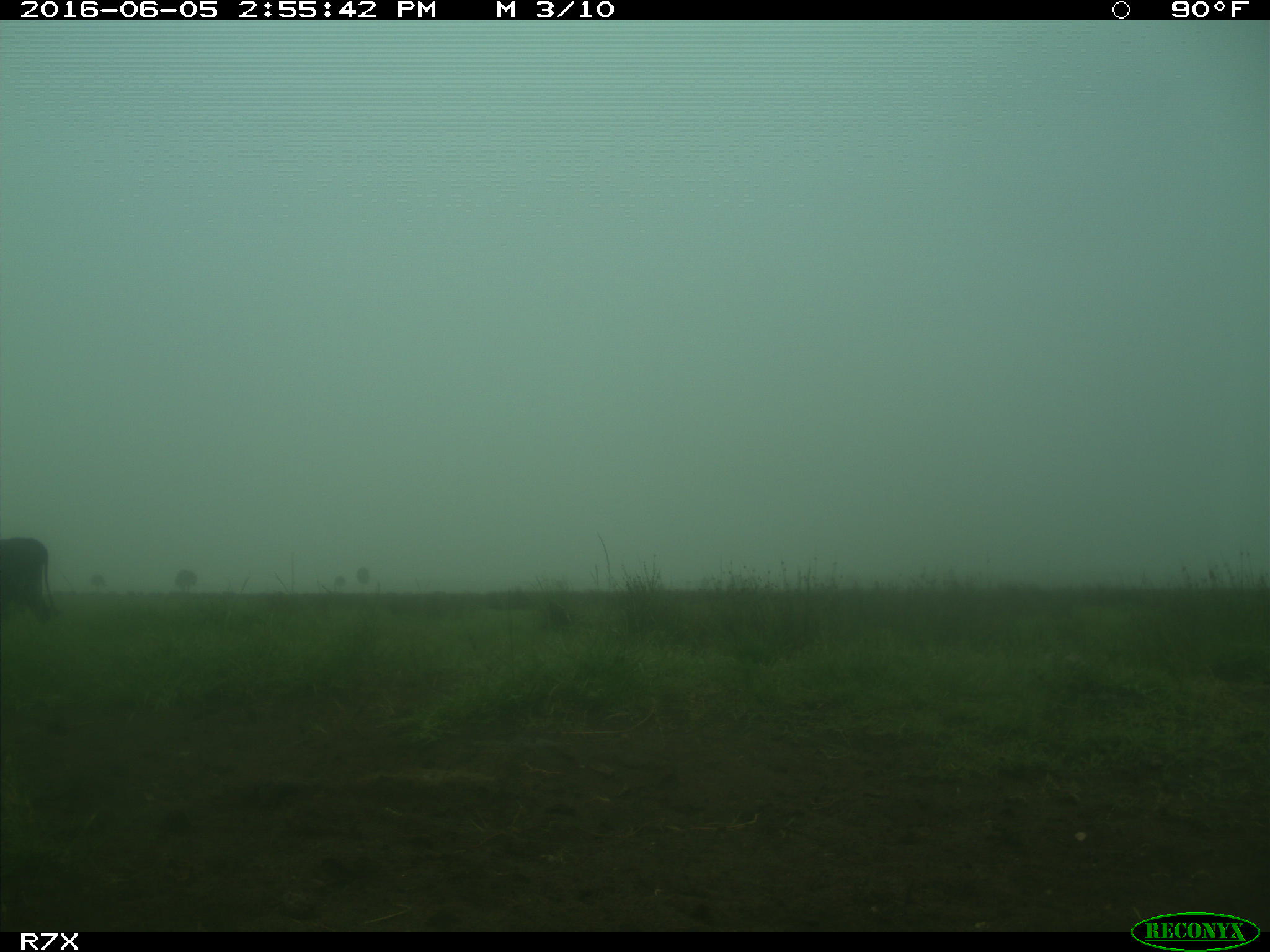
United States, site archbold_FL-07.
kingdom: Animalia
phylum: Chordata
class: Mammalia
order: Artiodactyla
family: Bovidae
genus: Bos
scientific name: Bos taurus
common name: domestic cow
Bos taurus (domestic cow).